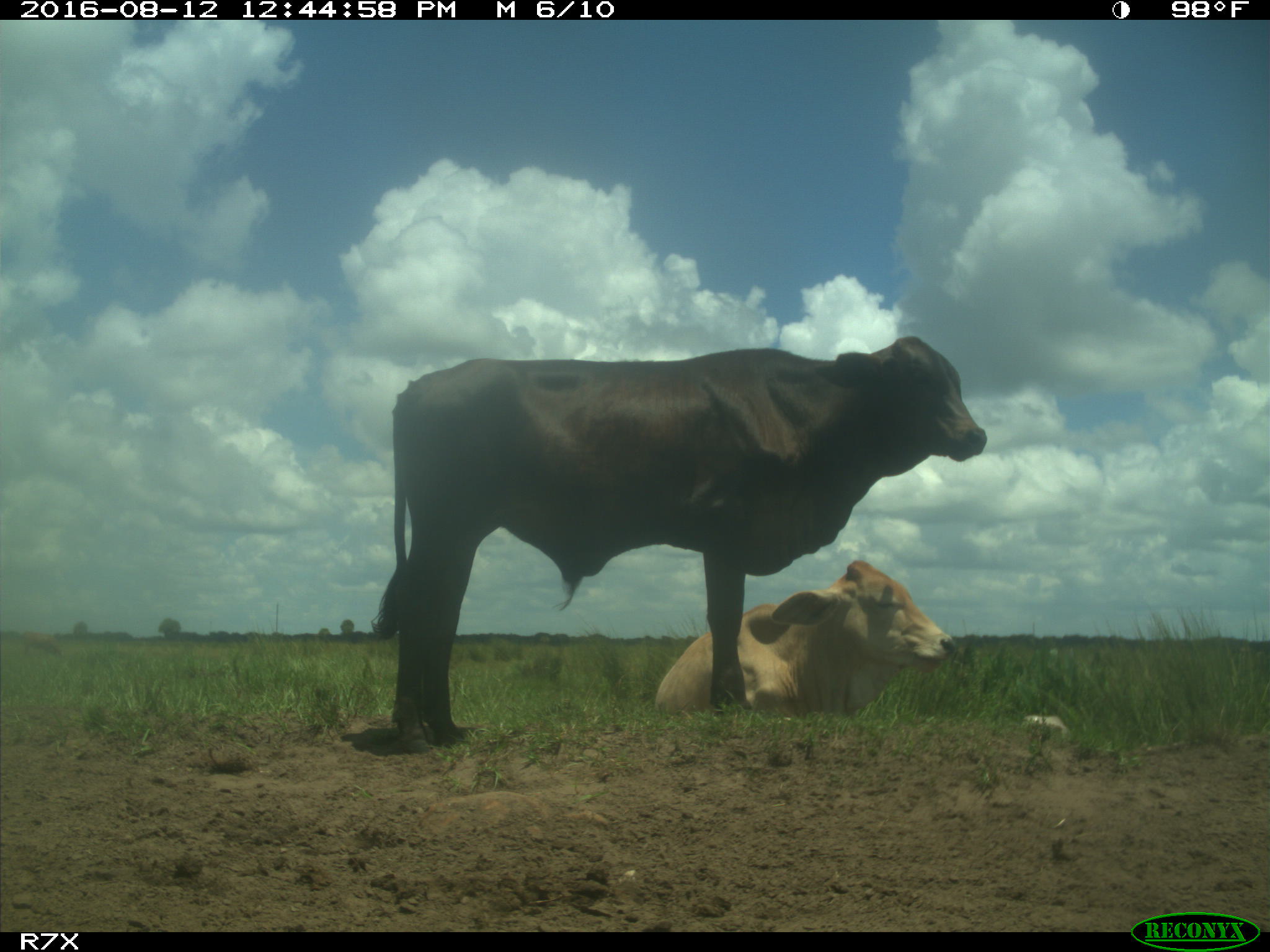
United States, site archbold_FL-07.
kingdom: Animalia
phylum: Chordata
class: Mammalia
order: Artiodactyla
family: Bovidae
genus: Bos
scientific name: Bos taurus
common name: domestic cow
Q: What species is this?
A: Bos taurus (domestic cow).